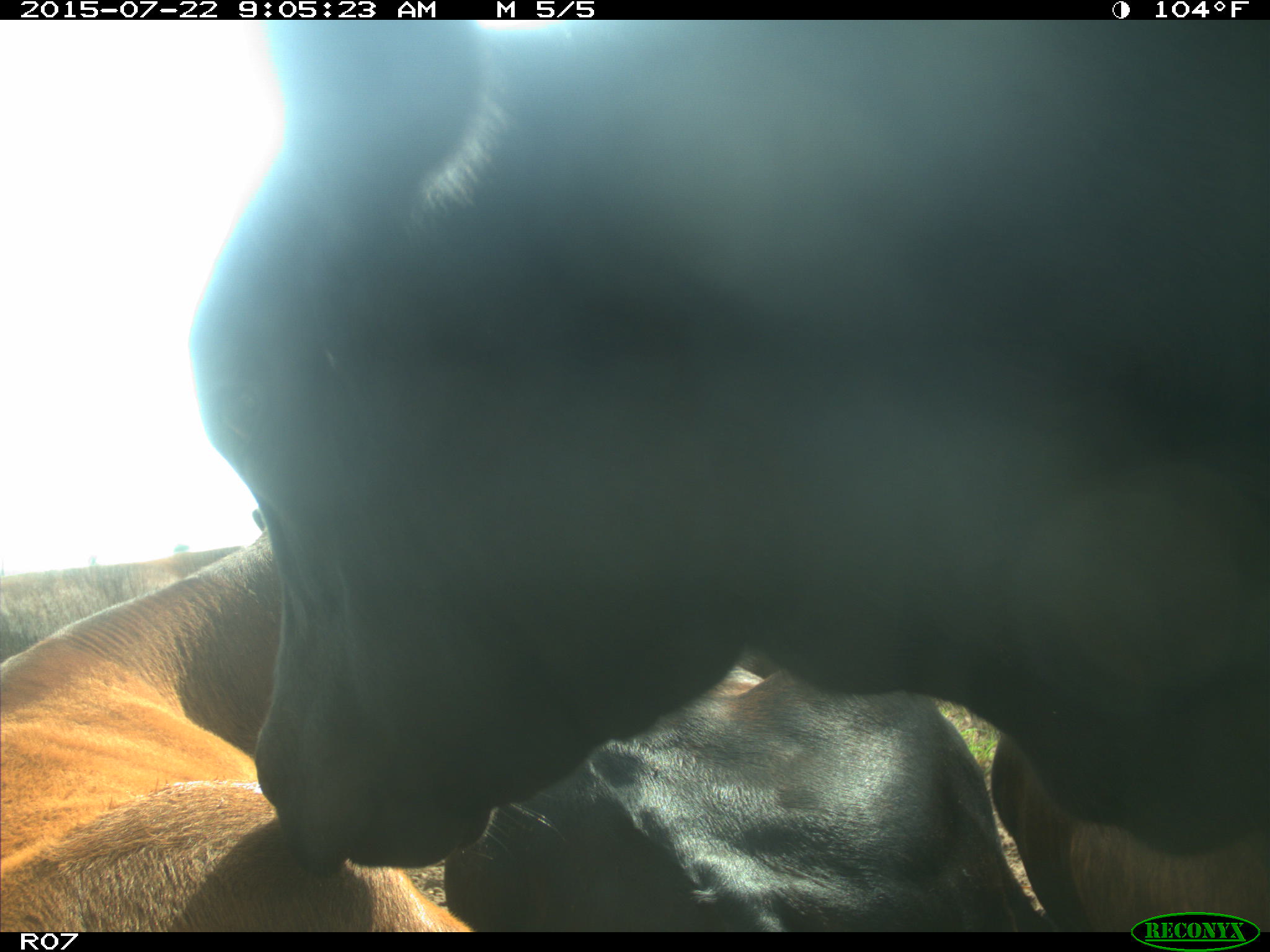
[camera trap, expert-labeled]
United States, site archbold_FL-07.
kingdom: Animalia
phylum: Chordata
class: Mammalia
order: Artiodactyla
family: Bovidae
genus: Bos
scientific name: Bos taurus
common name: domestic cow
Bos taurus (domestic cow).